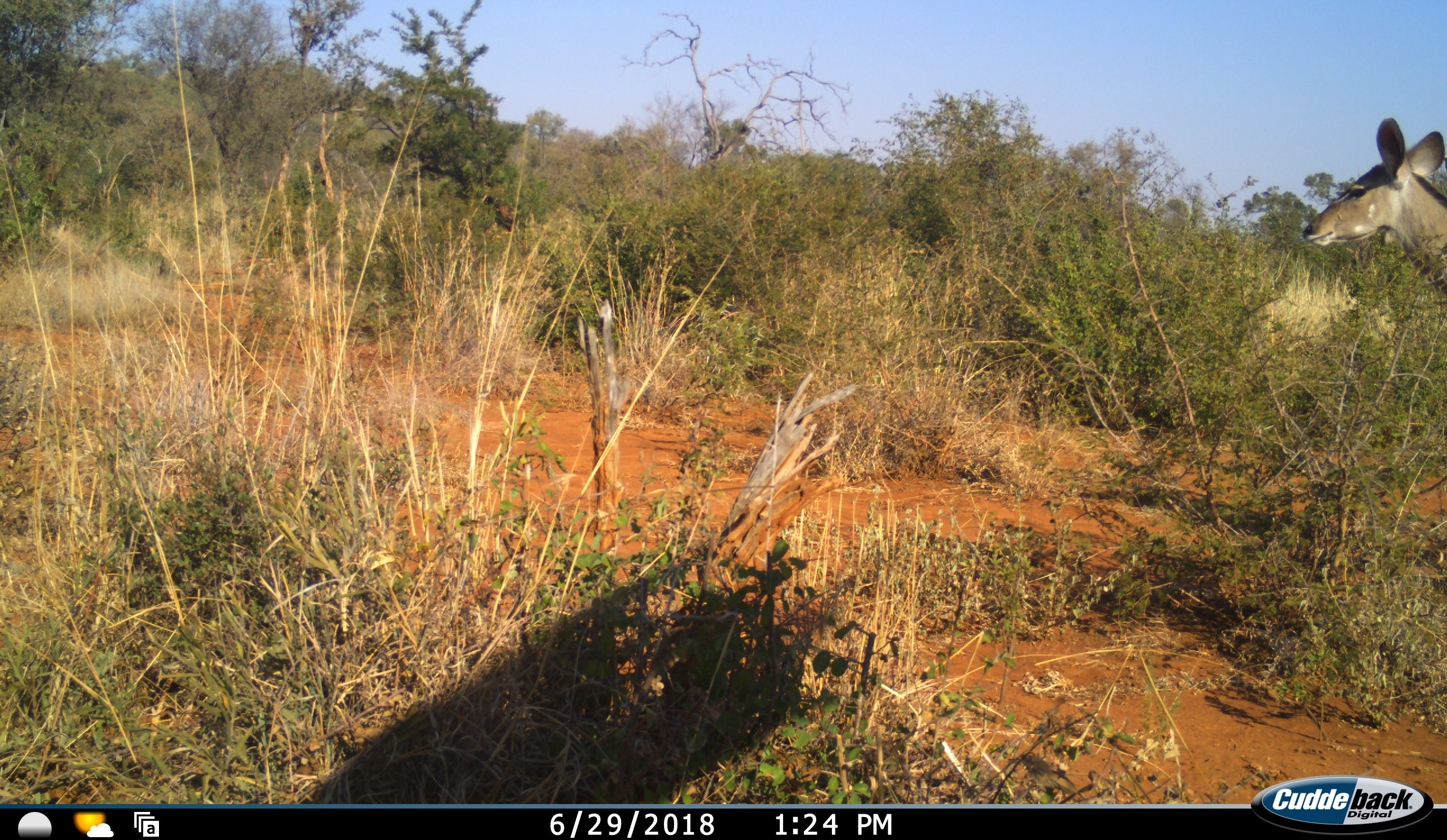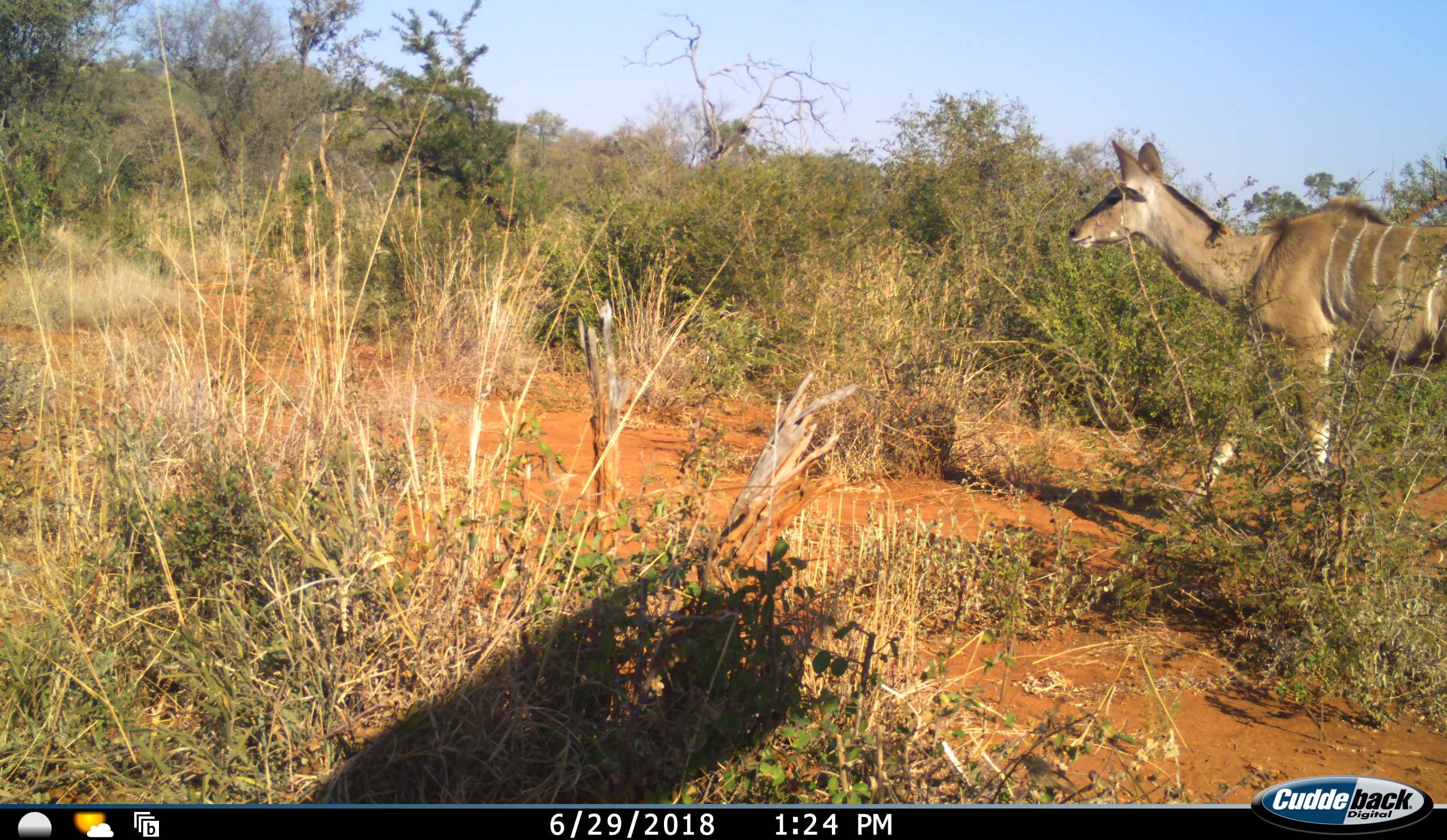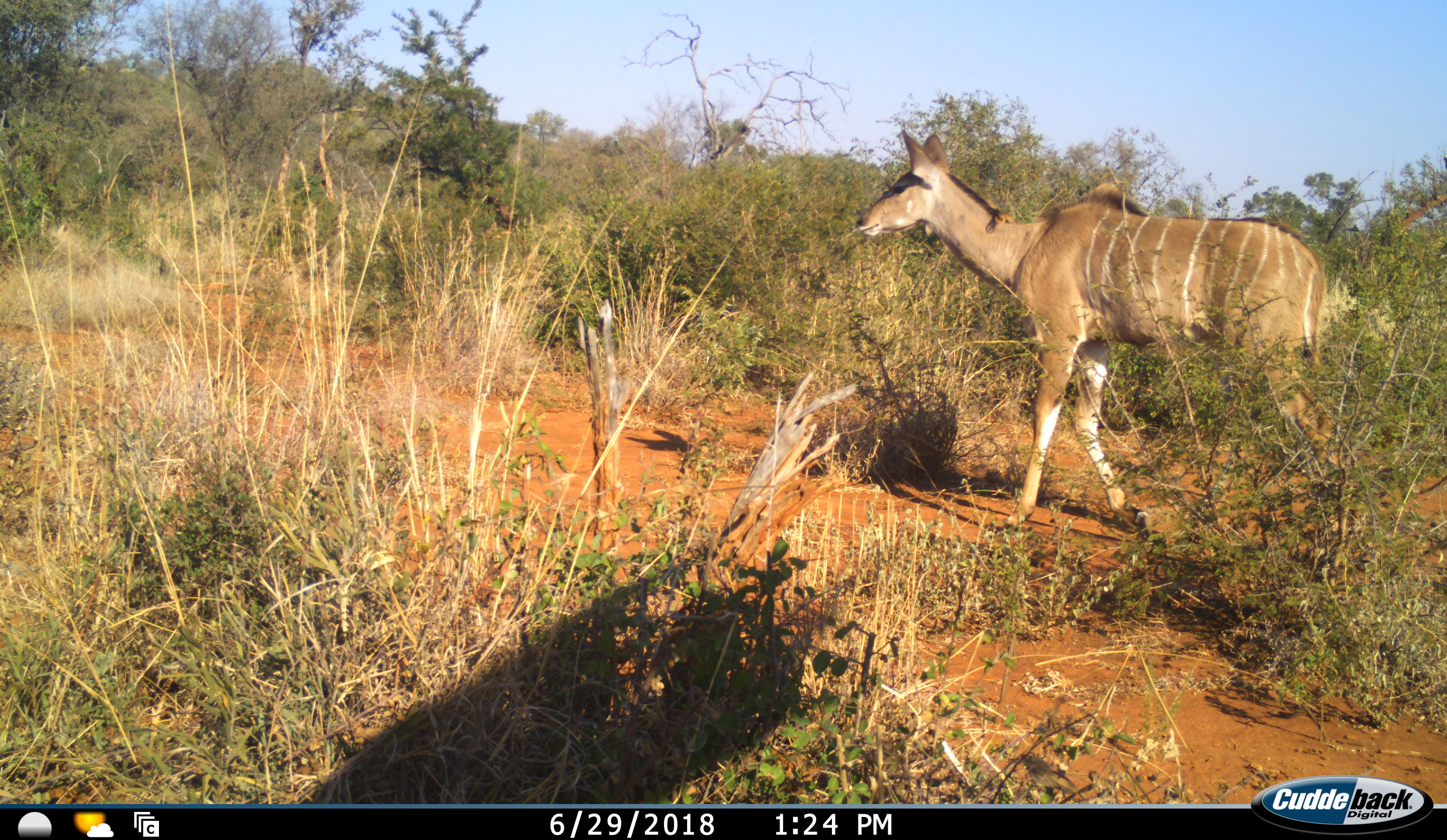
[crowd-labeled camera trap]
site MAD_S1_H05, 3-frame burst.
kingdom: Animalia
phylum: Chordata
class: Mammalia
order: Artiodactyla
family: Bovidae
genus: Tragelaphus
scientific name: Tragelaphus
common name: kudu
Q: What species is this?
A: Kudu (Tragelaphus).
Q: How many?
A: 1.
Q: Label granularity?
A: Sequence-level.